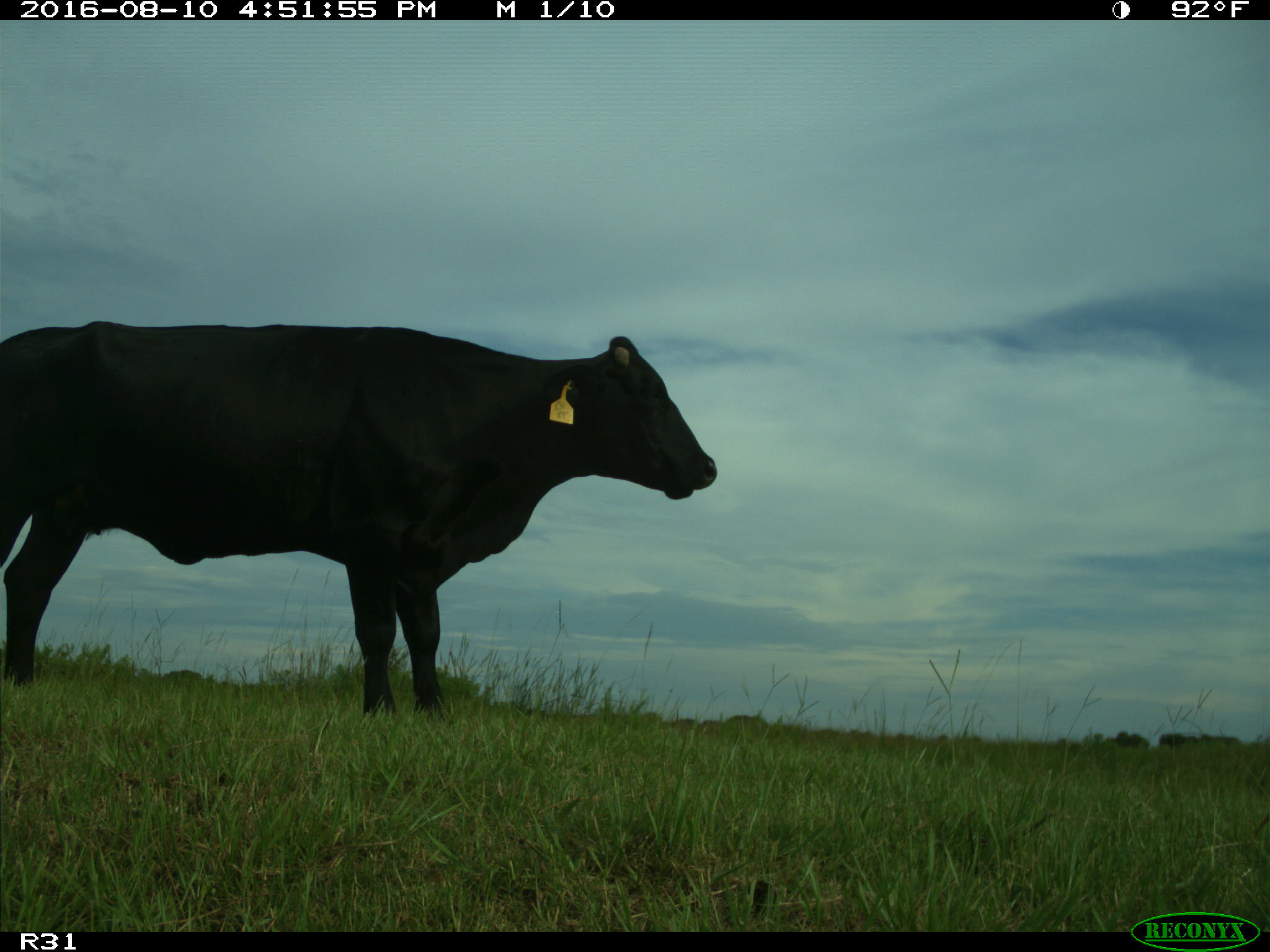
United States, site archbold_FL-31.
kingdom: Animalia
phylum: Chordata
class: Mammalia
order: Artiodactyla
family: Bovidae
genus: Bos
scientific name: Bos taurus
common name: domestic cow